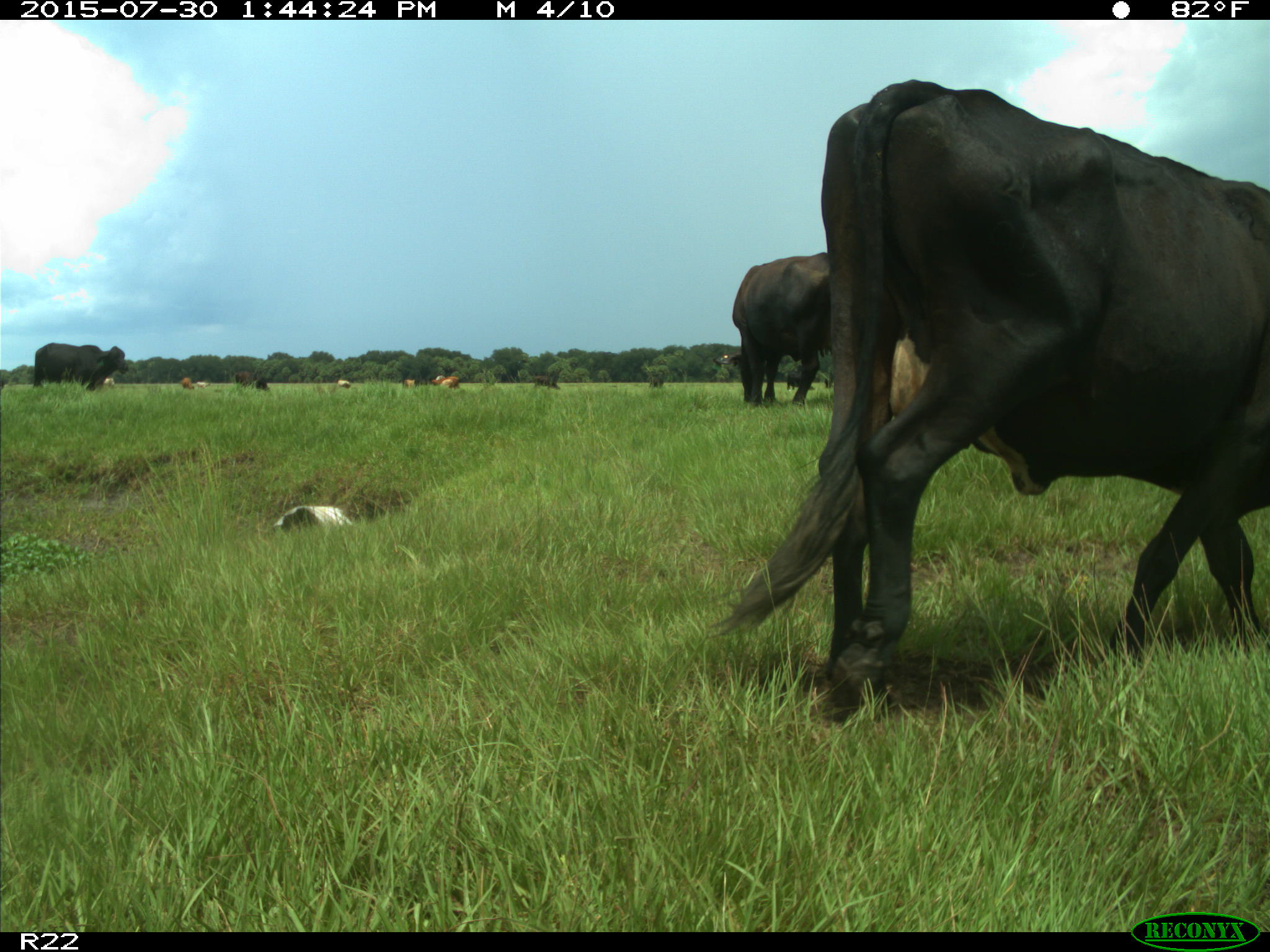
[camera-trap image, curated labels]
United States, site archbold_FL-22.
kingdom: Animalia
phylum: Chordata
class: Mammalia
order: Artiodactyla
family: Bovidae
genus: Bos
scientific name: Bos taurus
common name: domestic cow